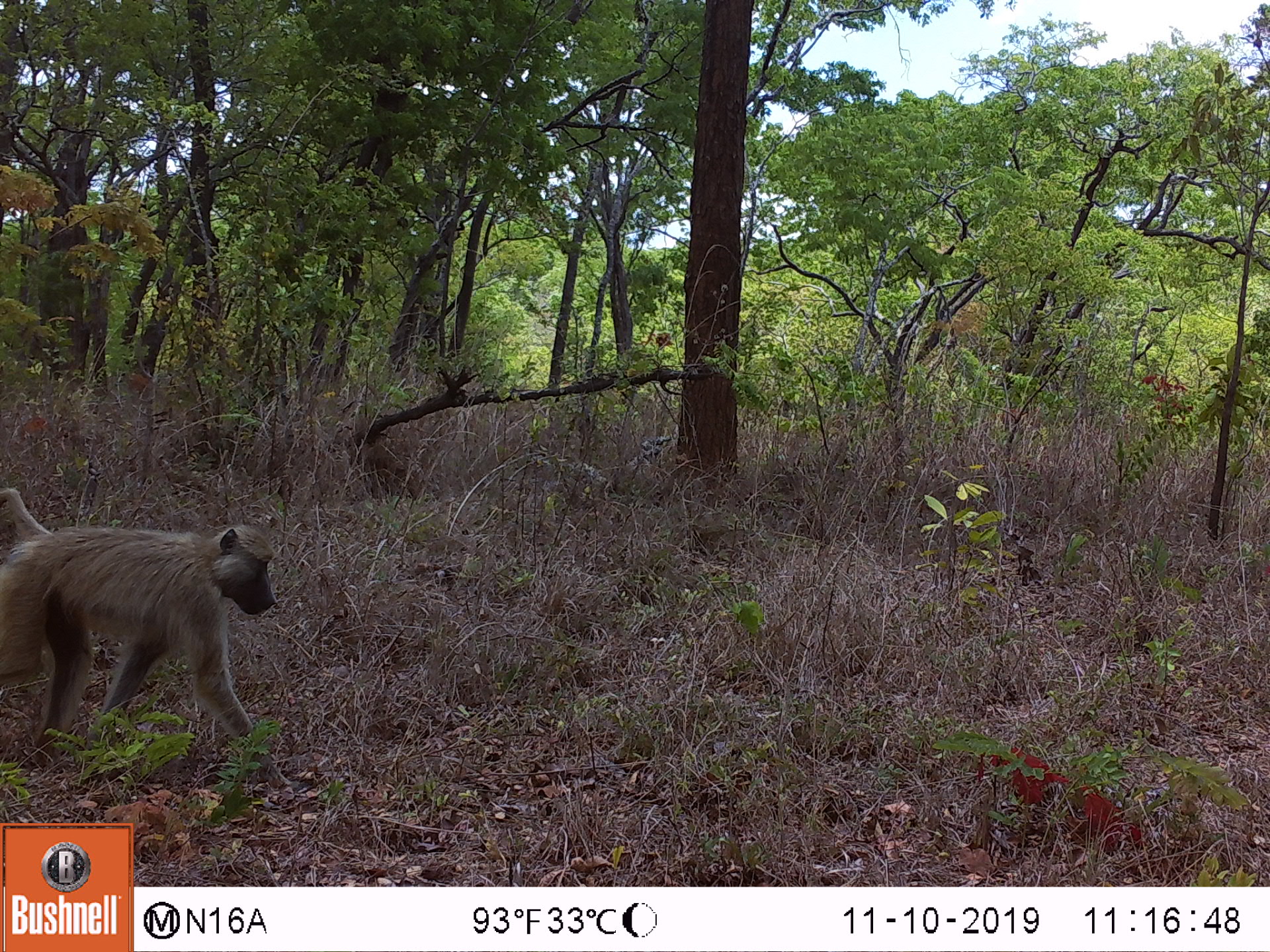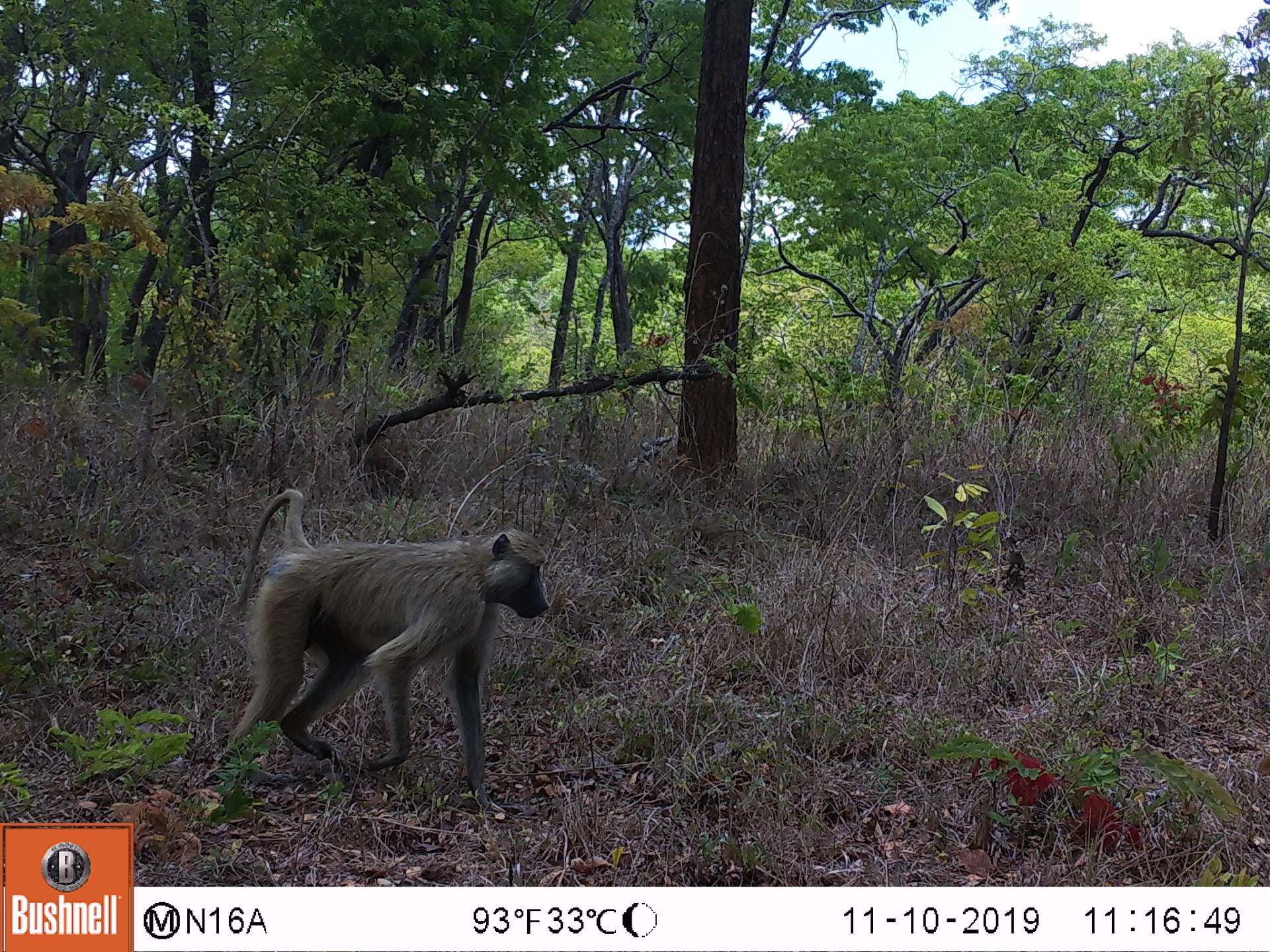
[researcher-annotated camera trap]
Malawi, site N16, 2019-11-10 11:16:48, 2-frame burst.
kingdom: Animalia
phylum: Chordata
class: Mammalia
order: Primates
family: Cercopithecidae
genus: Papio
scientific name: Papio cynocephalus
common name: yellow baboon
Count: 1.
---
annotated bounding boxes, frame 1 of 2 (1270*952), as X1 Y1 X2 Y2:
yellow baboon: 2 486 280 758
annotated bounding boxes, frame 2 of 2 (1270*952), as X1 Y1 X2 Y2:
yellow baboon: 237 484 551 798